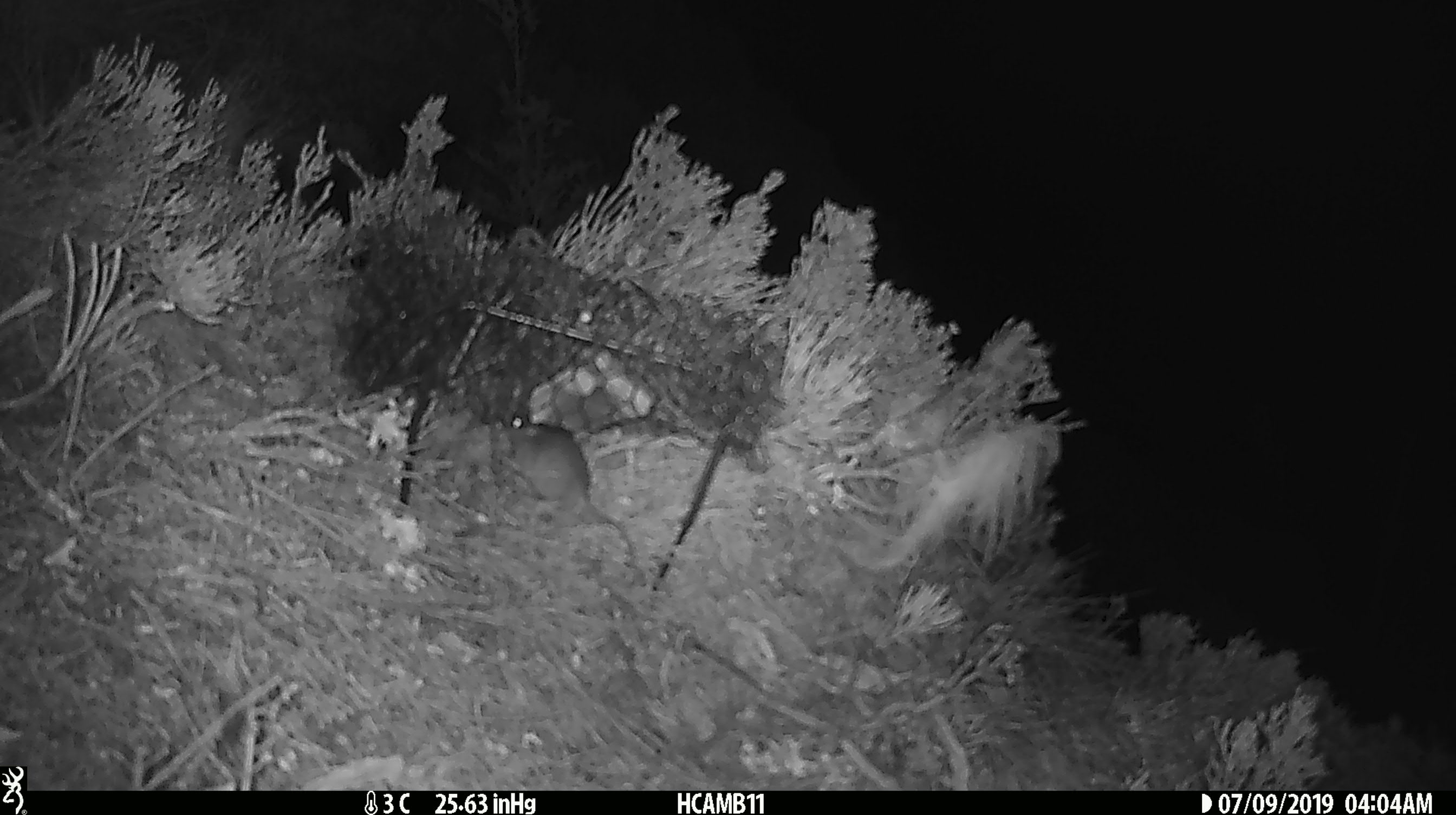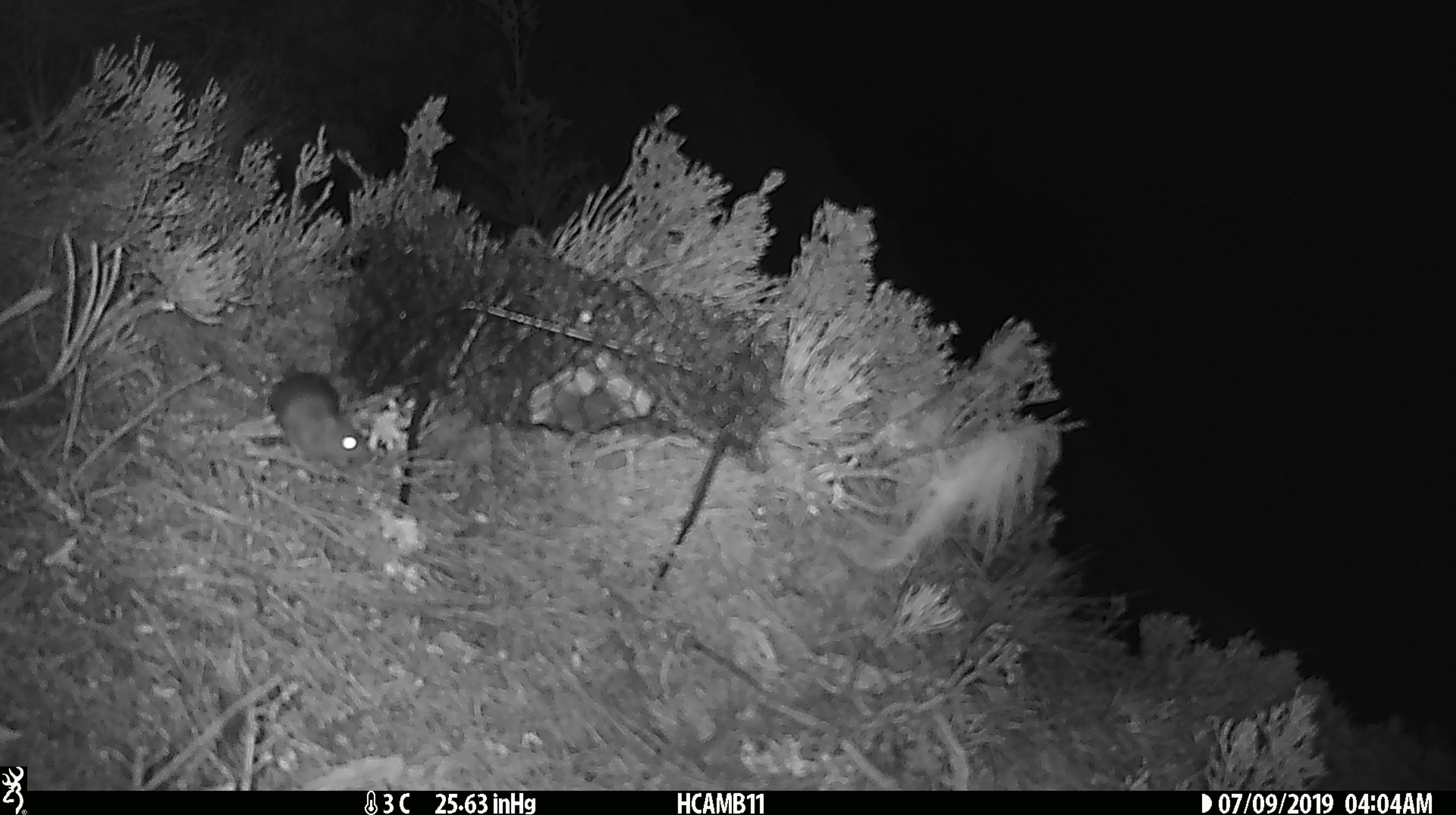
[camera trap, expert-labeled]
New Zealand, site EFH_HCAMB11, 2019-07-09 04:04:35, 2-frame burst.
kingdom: Animalia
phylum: Chordata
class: Mammalia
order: Rodentia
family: Muridae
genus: Mus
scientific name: Mus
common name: mouse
Mouse (Mus).